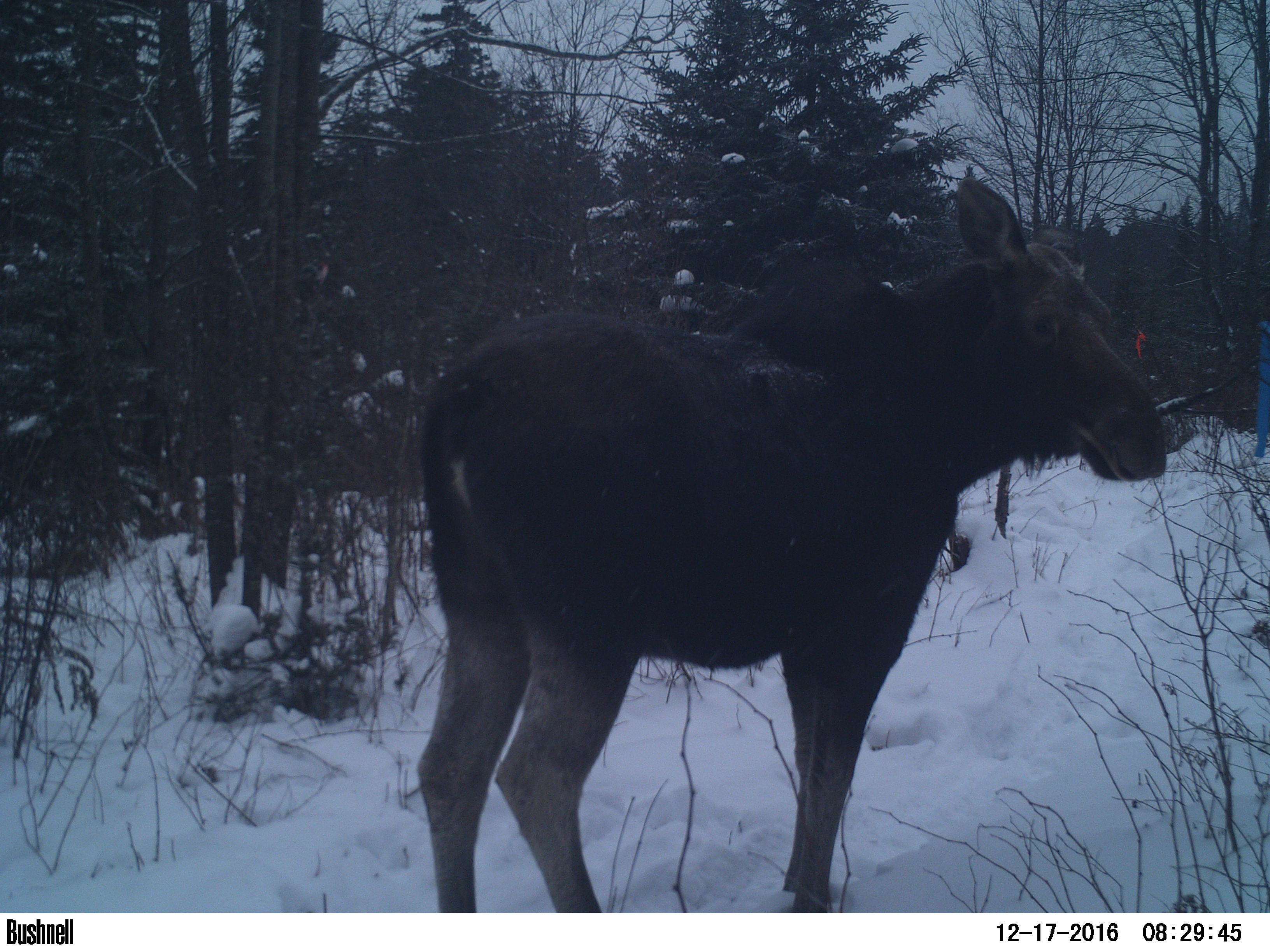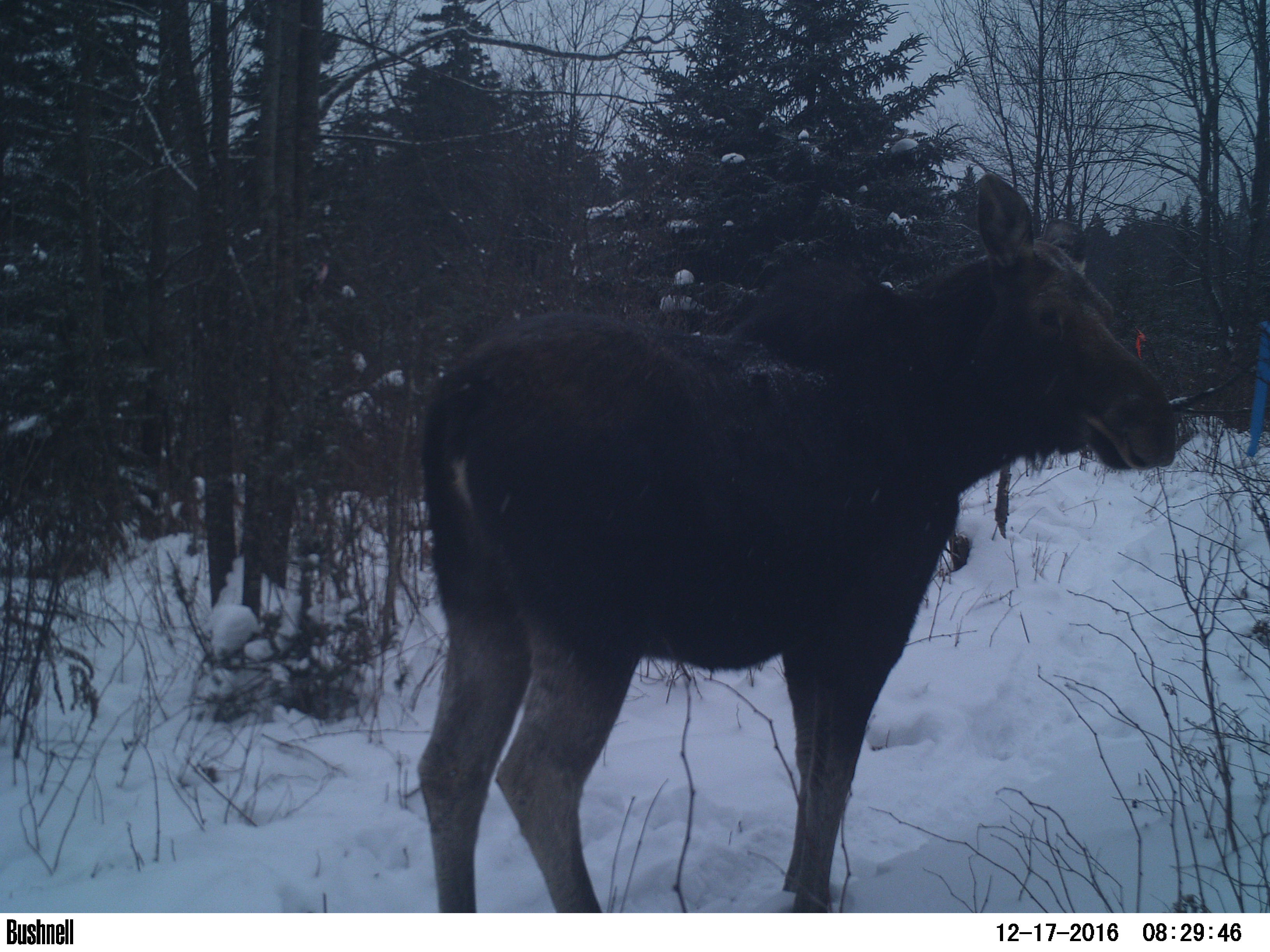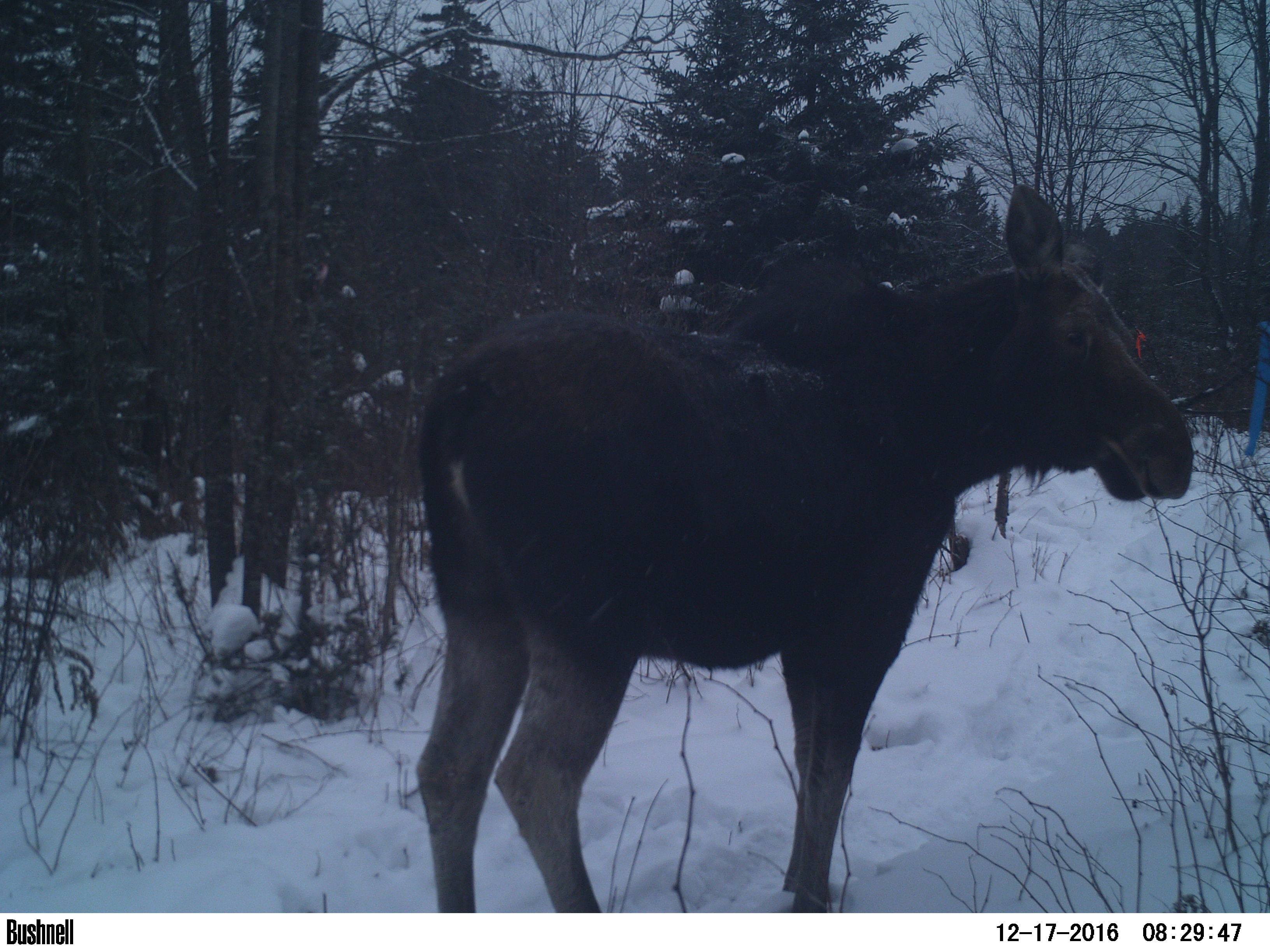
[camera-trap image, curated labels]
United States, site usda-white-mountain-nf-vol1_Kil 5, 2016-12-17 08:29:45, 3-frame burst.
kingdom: Animalia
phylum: Chordata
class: Mammalia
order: Artiodactyla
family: Cervidae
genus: Alces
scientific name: Alces alces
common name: moose